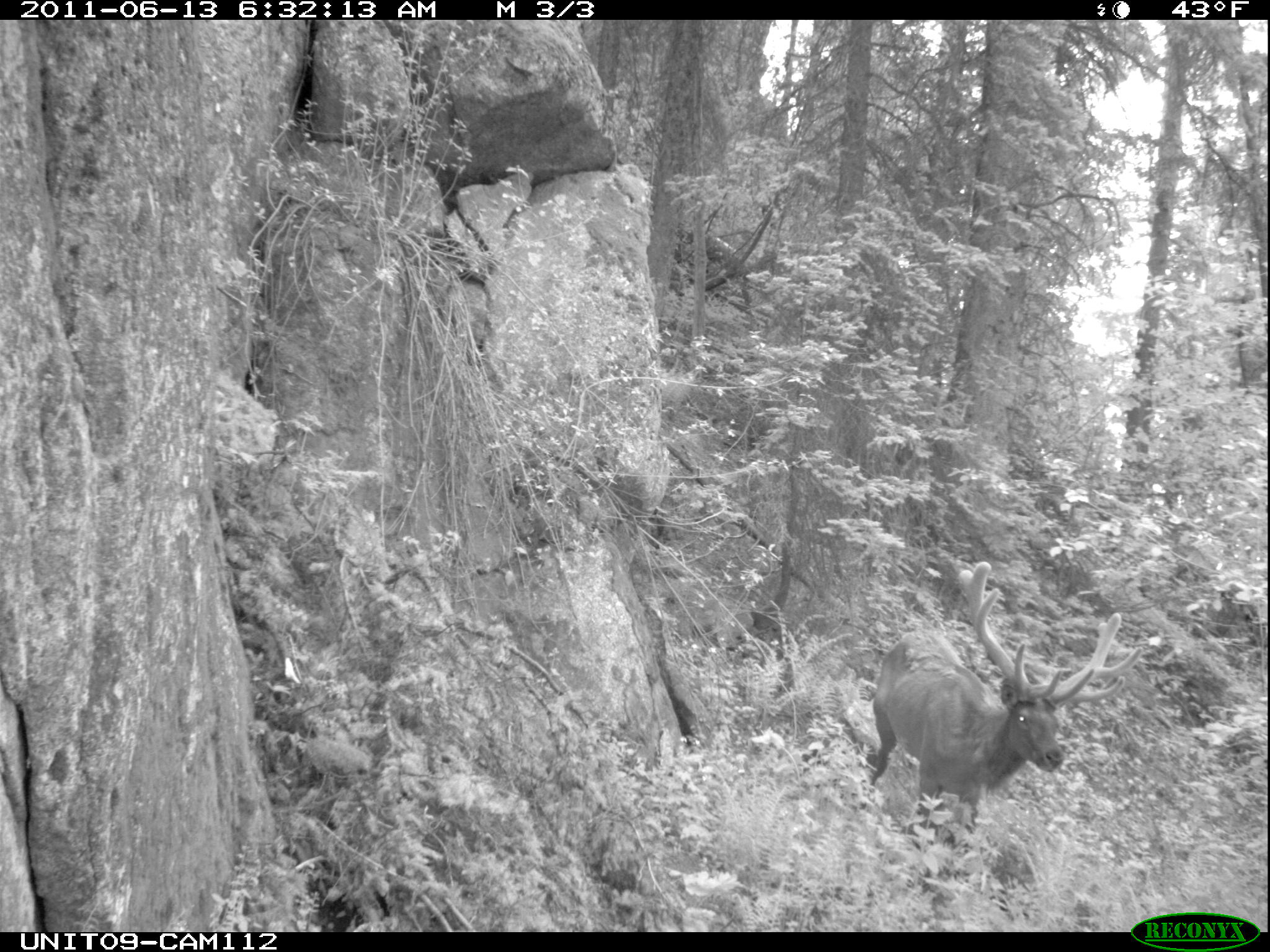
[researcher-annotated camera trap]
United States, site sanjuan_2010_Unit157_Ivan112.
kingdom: Animalia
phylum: Chordata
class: Mammalia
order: Artiodactyla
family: Cervidae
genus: Cervus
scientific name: Cervus elaphus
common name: red deer